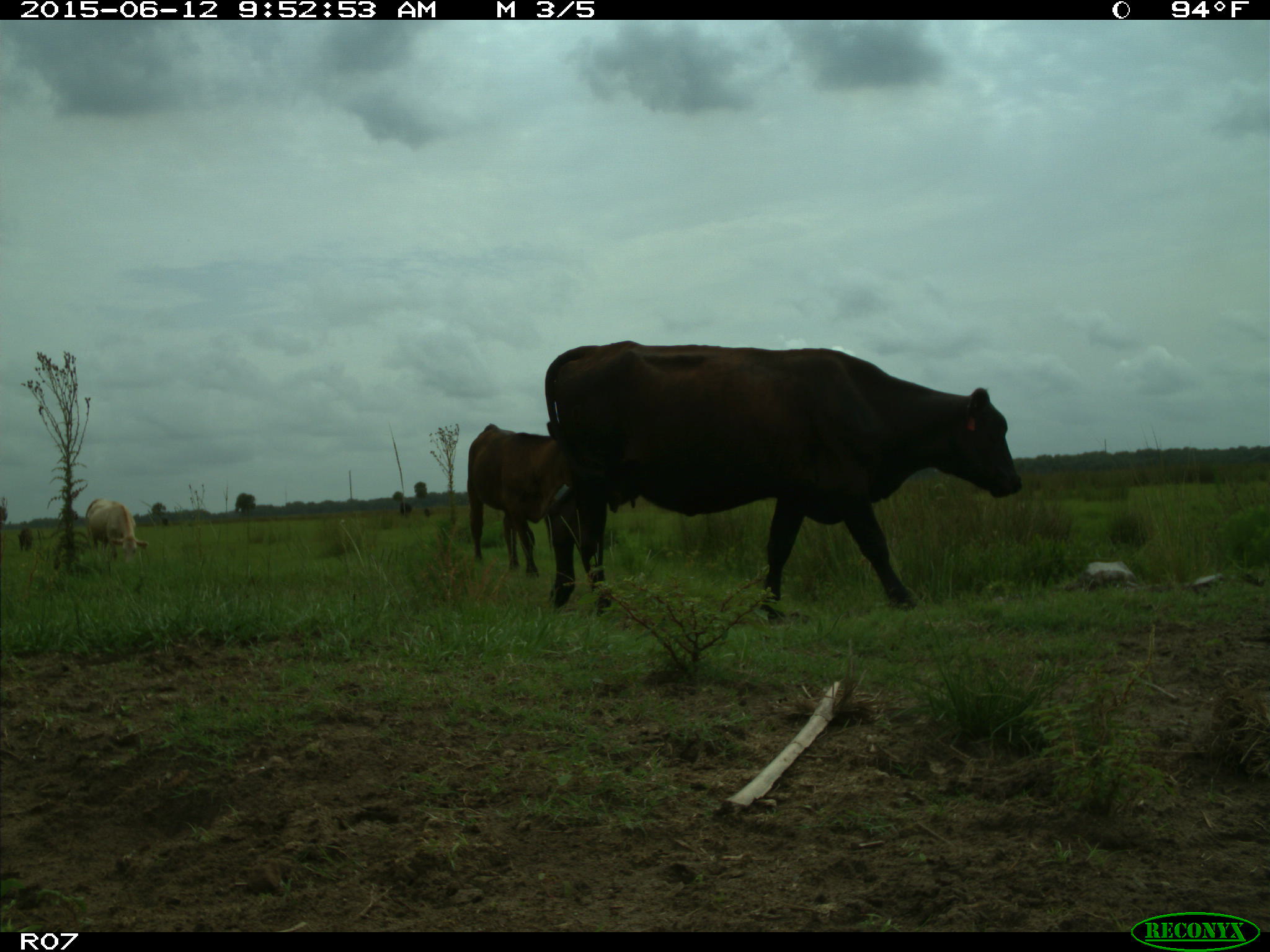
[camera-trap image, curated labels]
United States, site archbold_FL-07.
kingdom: Animalia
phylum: Chordata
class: Mammalia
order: Artiodactyla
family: Bovidae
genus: Bos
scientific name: Bos taurus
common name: domestic cow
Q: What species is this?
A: Bos taurus (domestic cow).